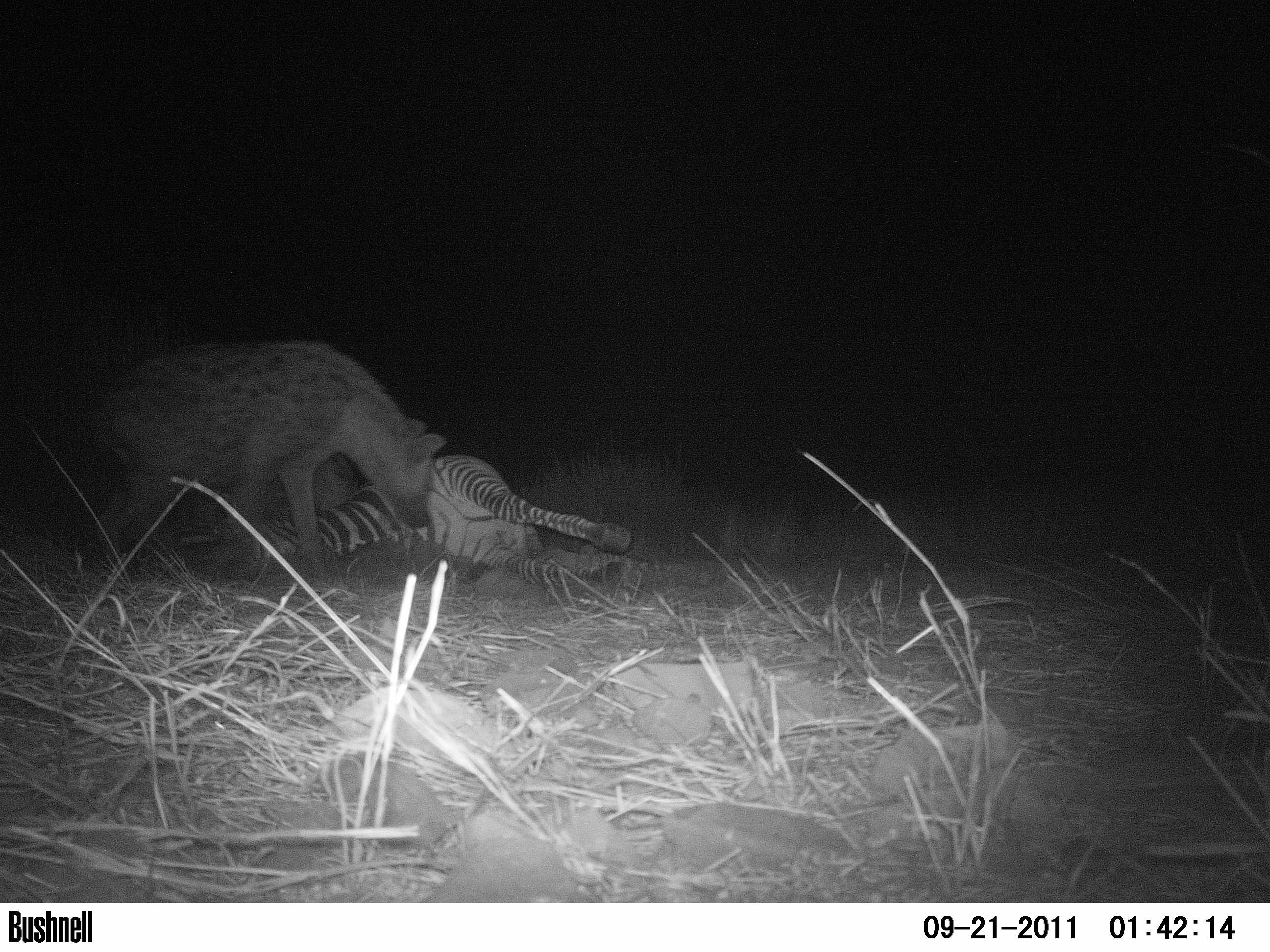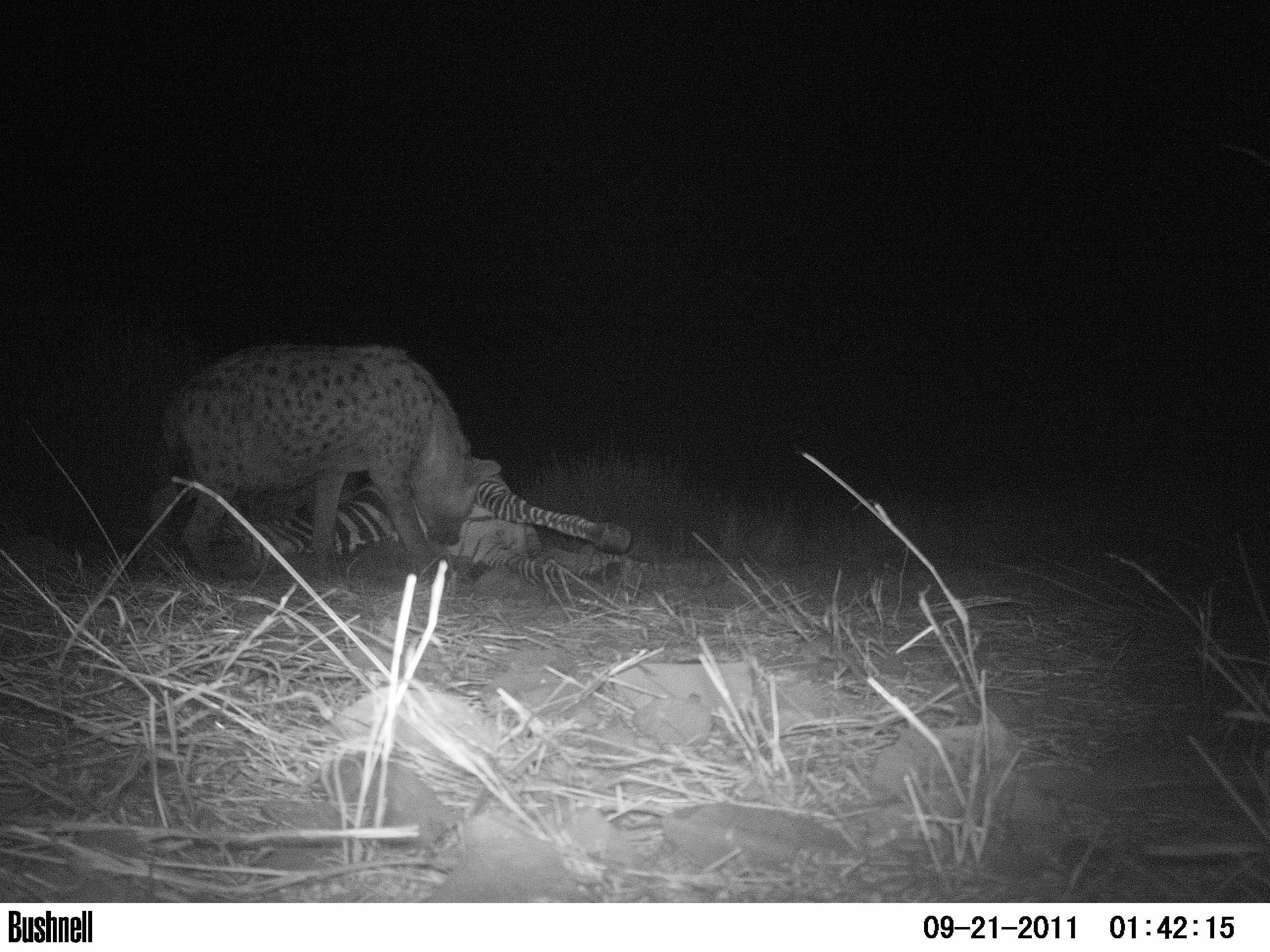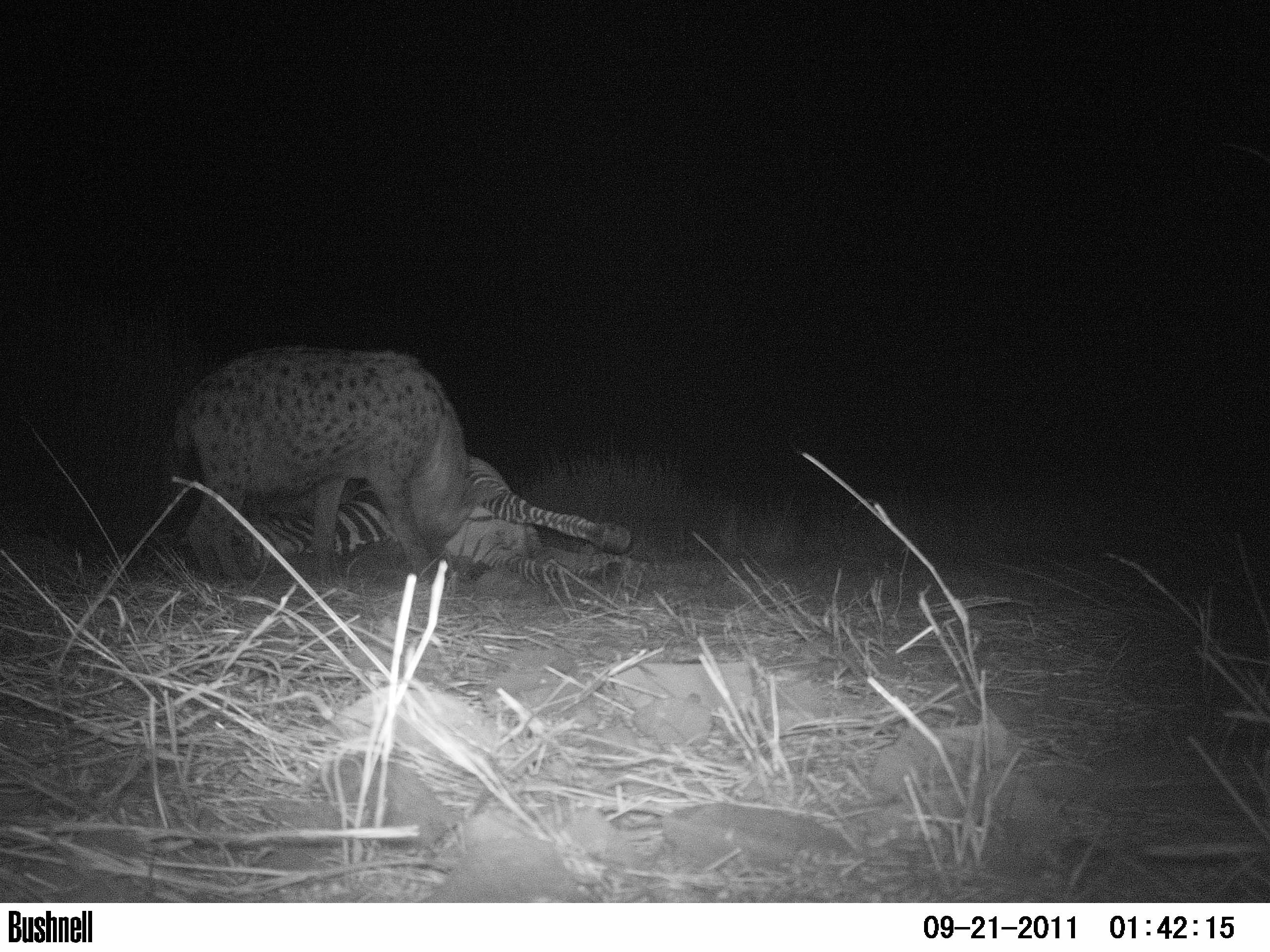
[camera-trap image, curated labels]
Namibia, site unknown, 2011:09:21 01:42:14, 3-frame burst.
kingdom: Animalia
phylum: Chordata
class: Mammalia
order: Carnivora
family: Hyaenidae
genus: Crocuta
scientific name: Crocuta crocuta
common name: spotted hyena